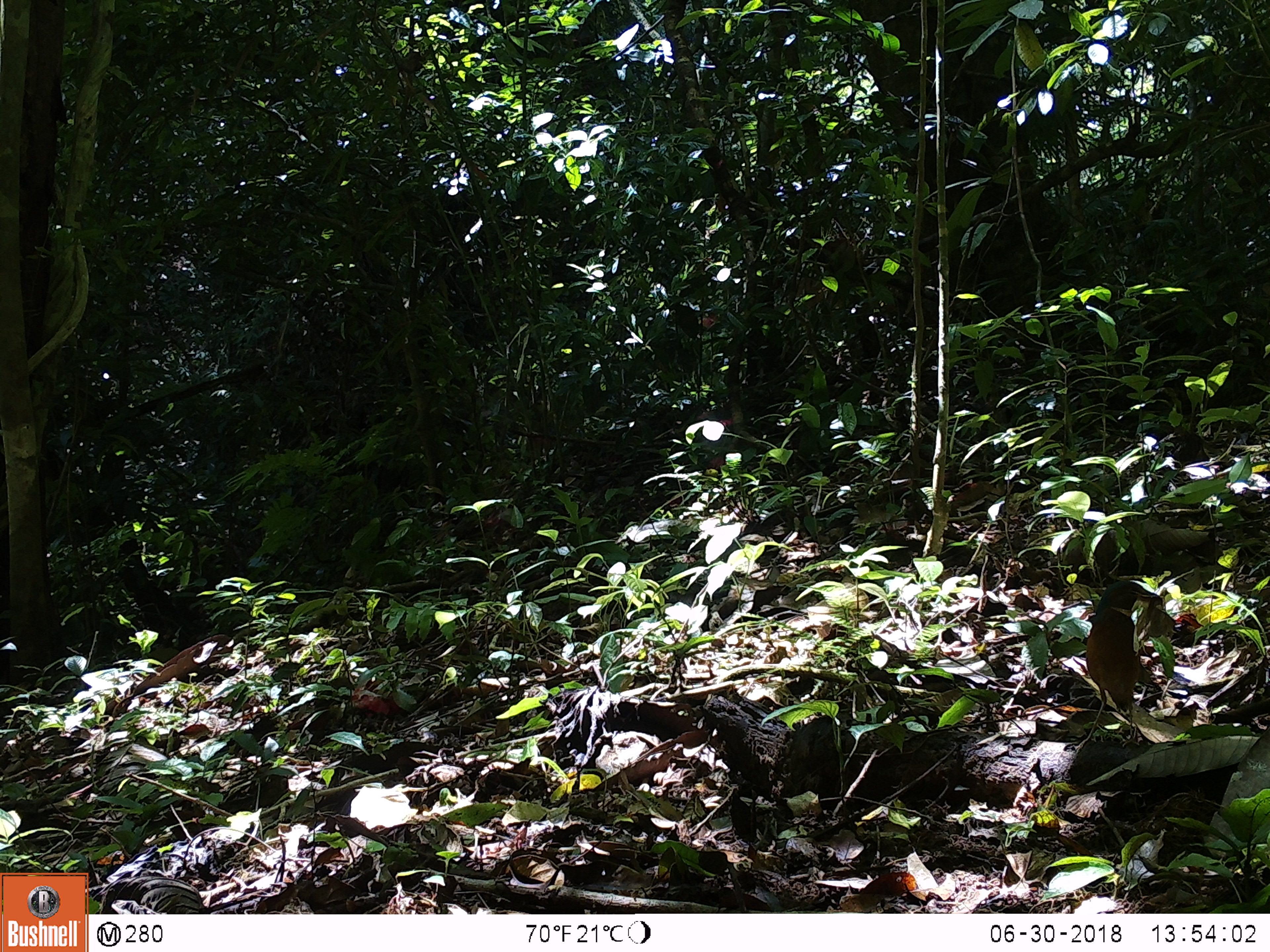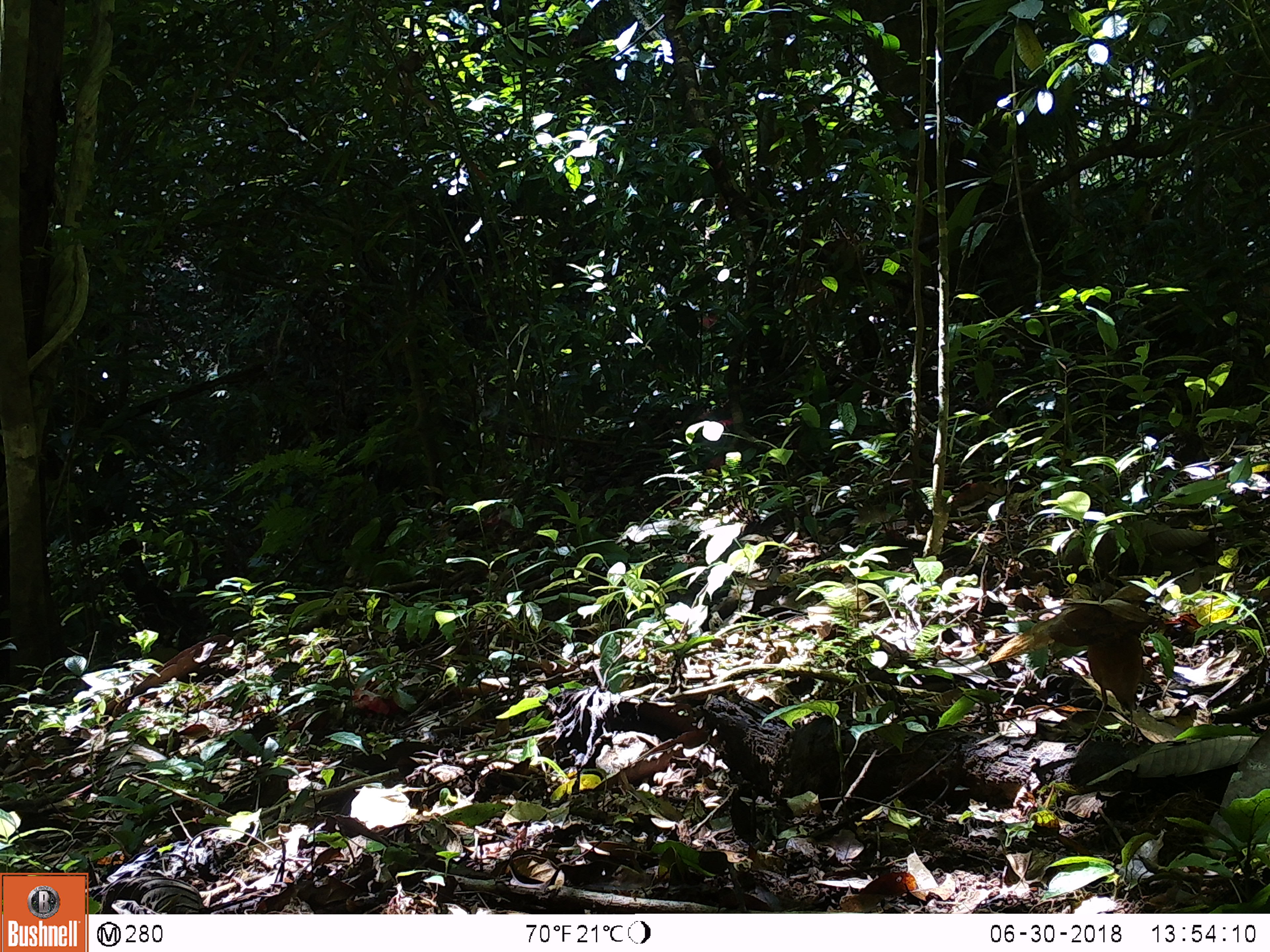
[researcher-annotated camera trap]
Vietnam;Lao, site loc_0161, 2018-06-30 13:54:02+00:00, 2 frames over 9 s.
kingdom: Animalia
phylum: Chordata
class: Aves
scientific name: Aves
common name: bird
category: unidentified bird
Unidentified bird (bird) (Aves). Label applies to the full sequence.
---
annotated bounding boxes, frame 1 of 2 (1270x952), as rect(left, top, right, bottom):
unidentified bird: rect(1074, 579, 1159, 752)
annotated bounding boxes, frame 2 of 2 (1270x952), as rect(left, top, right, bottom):
unidentified bird: rect(1066, 583, 1156, 754)